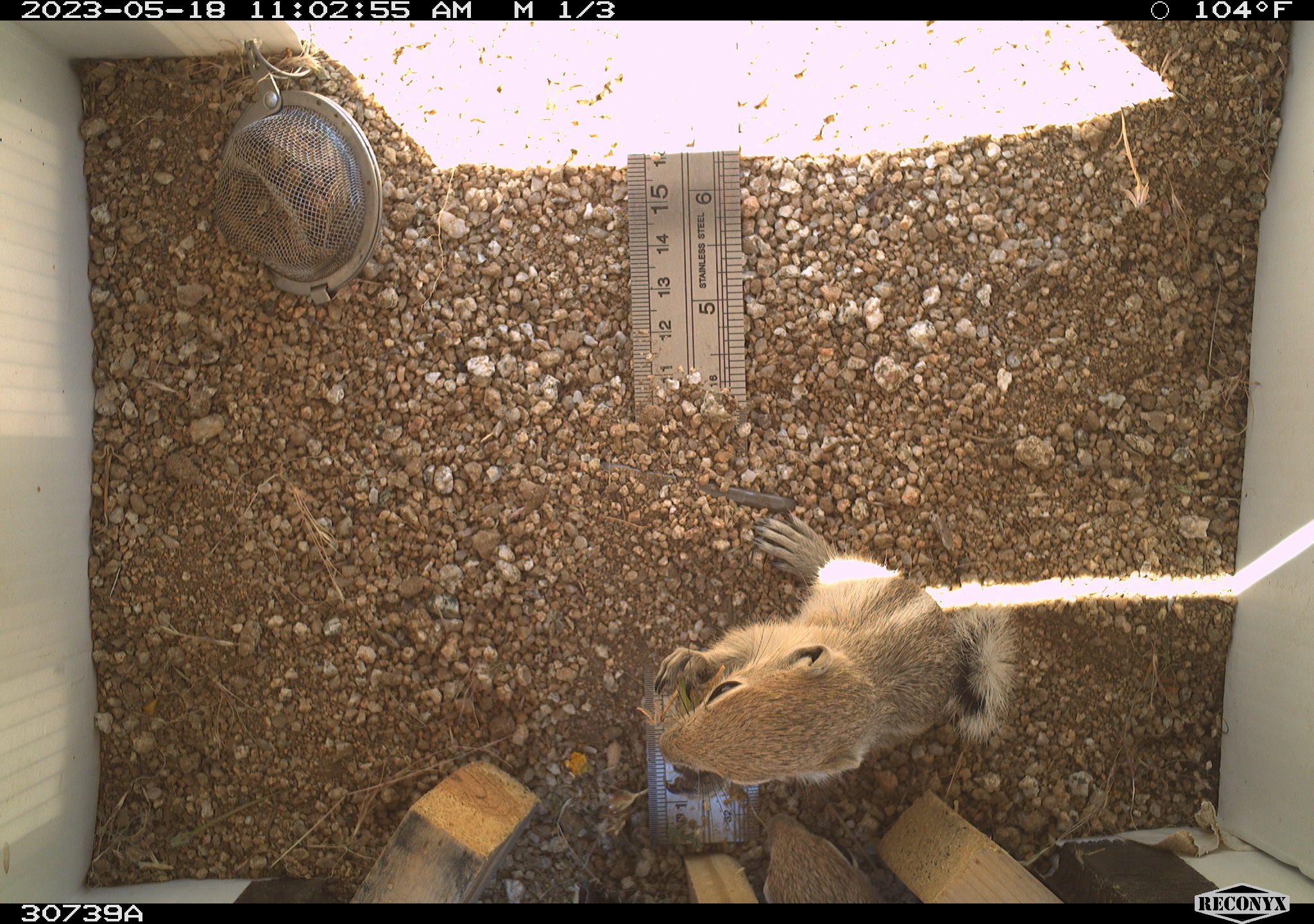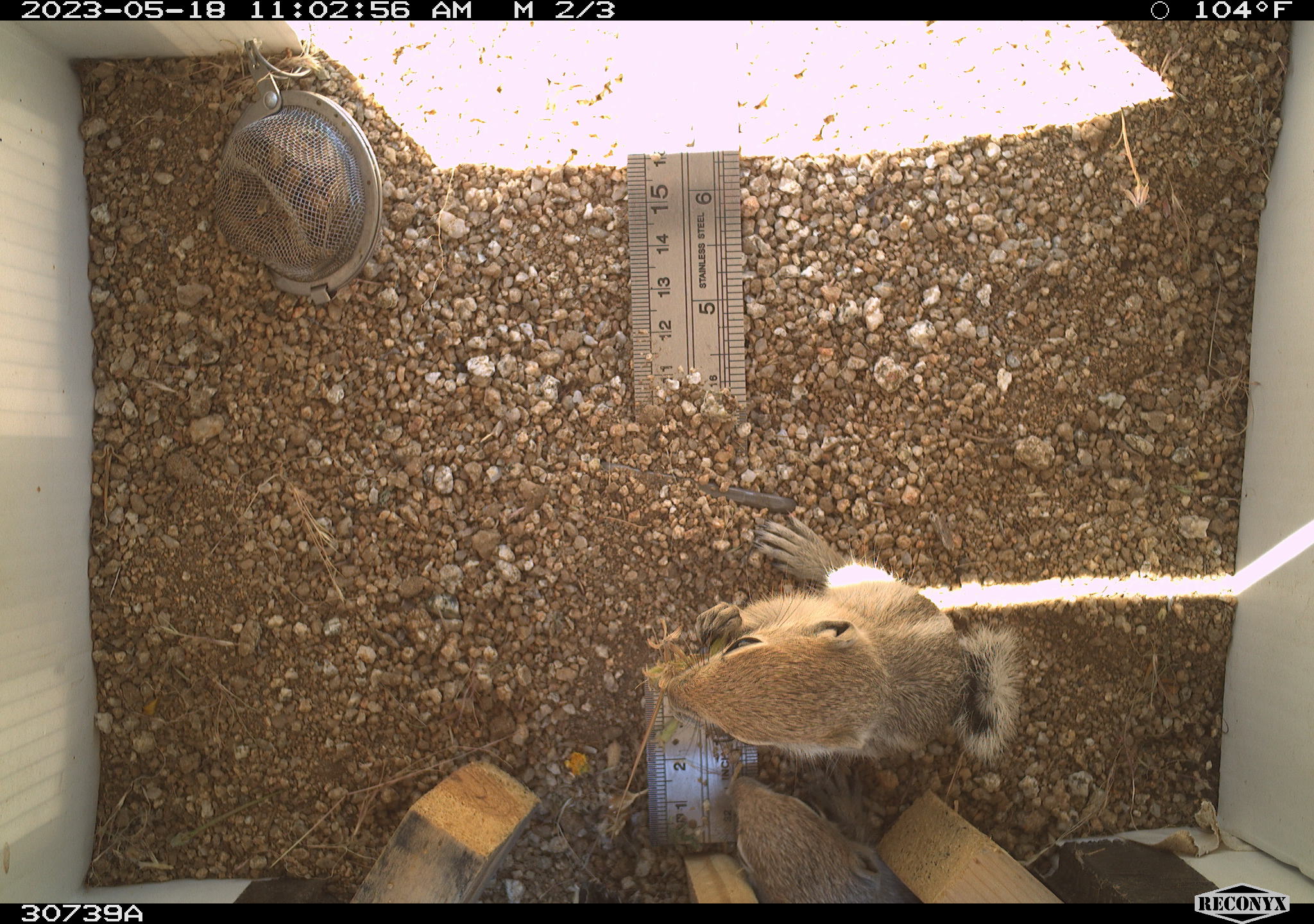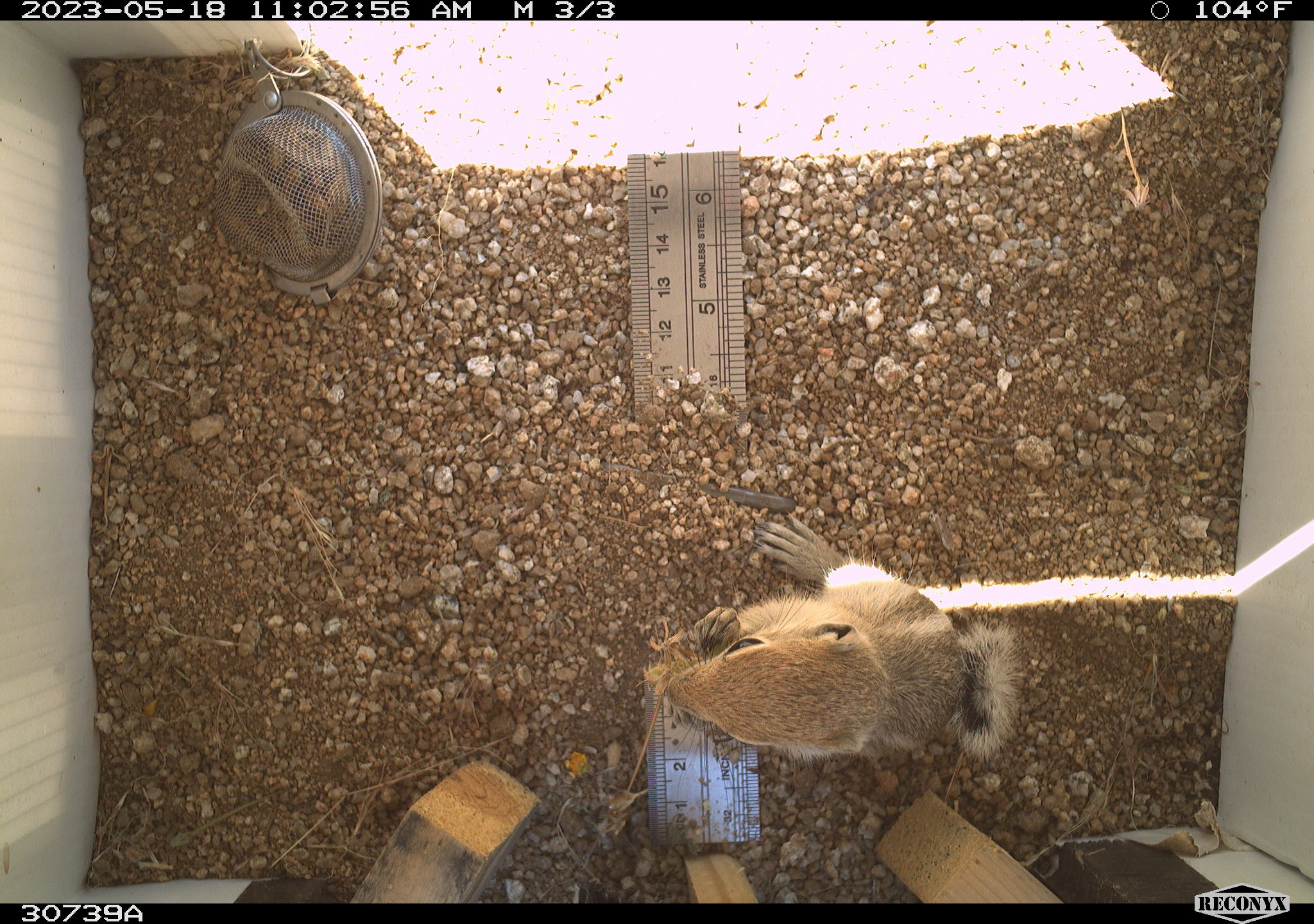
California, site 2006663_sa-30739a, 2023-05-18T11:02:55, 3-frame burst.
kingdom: Animalia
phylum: Chordata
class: Mammalia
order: Rodentia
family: Sciuridae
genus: Ammospermophilus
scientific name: Ammospermophilus leucurus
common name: white-tailed antelope squirrel